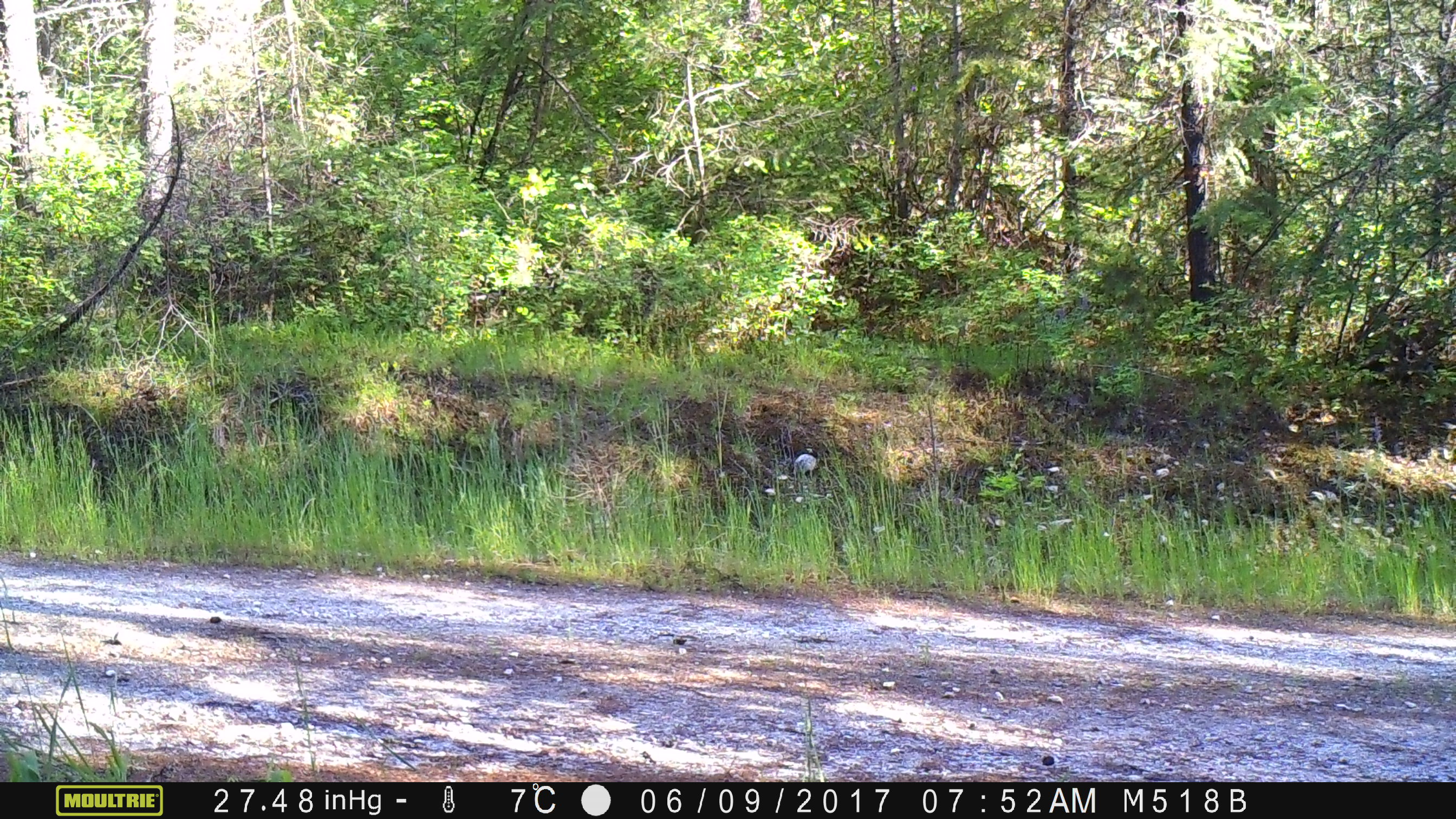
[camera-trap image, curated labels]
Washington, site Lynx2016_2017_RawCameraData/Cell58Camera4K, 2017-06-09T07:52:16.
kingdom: Animalia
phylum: Chordata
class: Mammalia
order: Artiodactyla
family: Cervidae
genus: Odocoileus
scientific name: Odocoileus hemionus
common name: mule deer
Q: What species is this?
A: Odocoileus hemionus (mule deer).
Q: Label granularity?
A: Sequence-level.